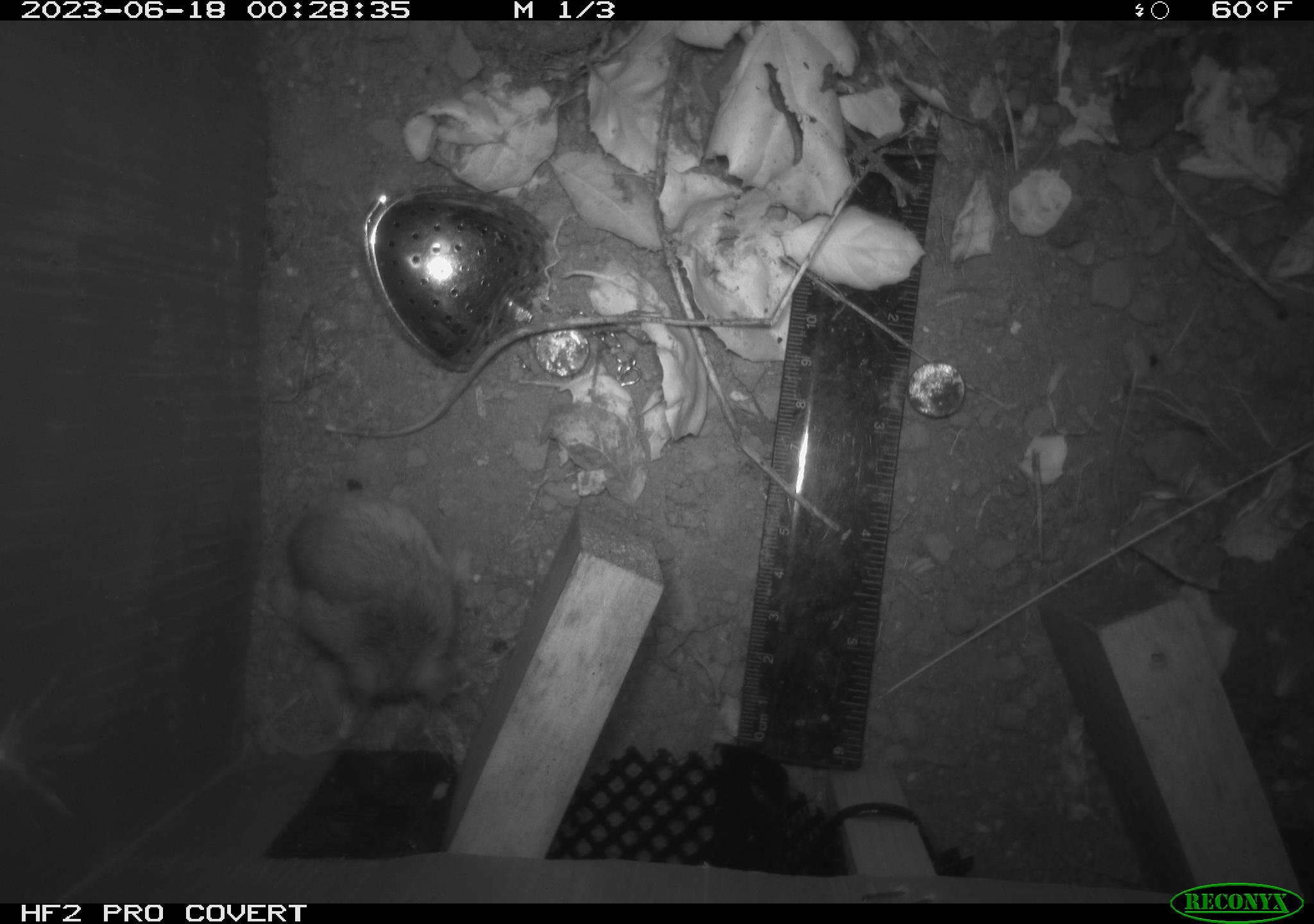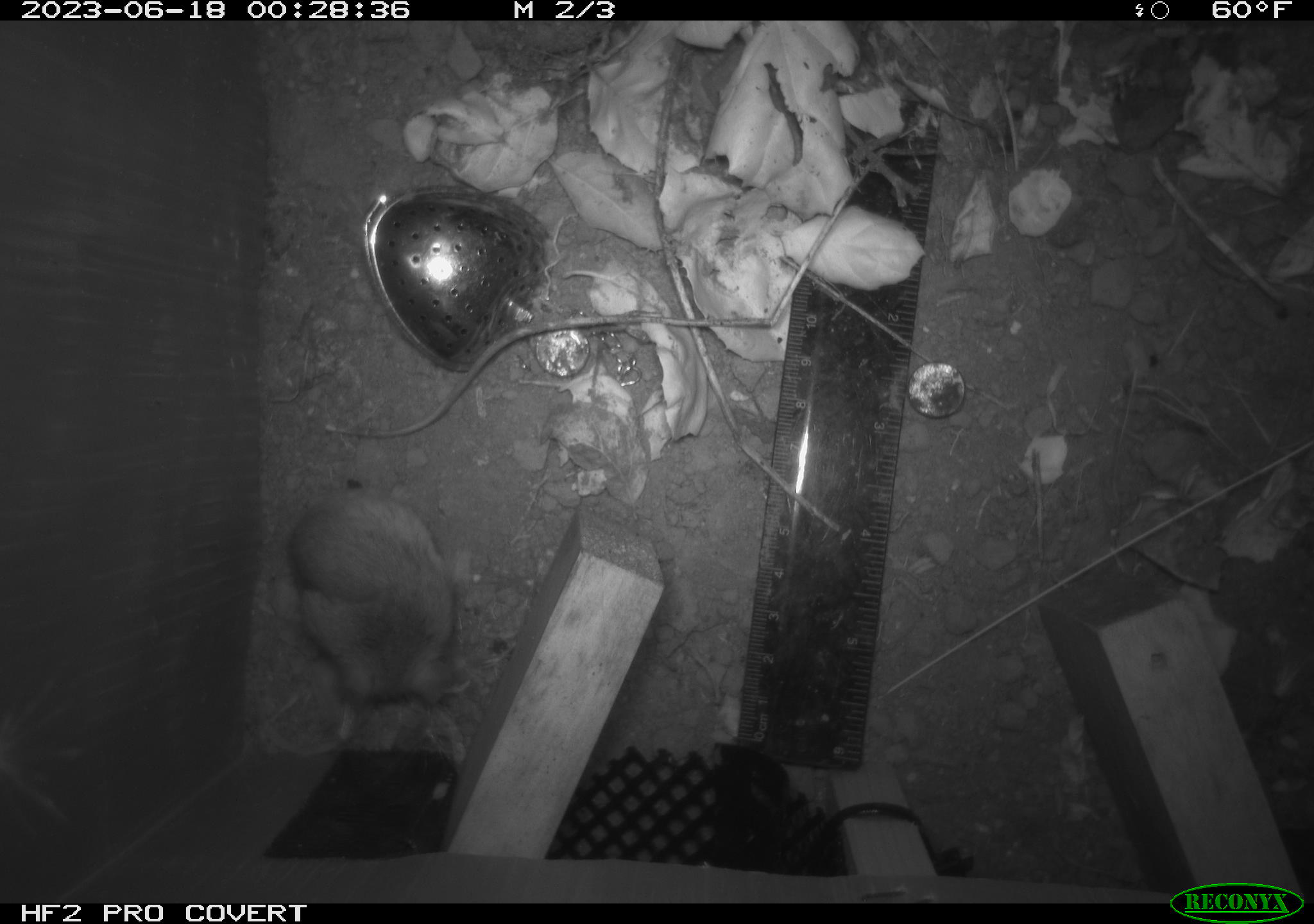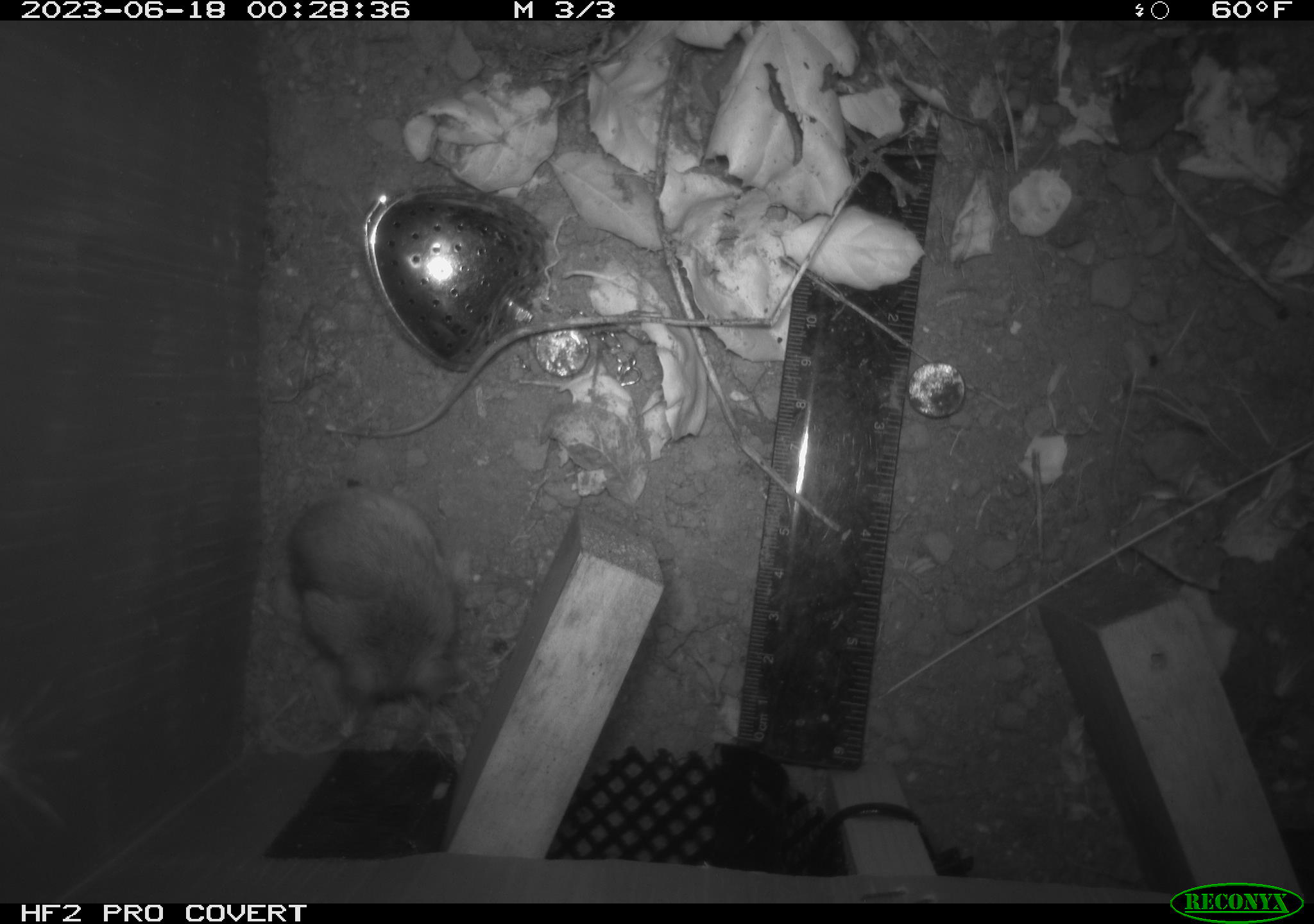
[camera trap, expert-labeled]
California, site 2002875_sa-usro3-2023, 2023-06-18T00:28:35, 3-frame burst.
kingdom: Animalia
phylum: Chordata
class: Mammalia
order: Rodentia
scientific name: Rodentia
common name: mouse species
Mouse species (Rodentia).